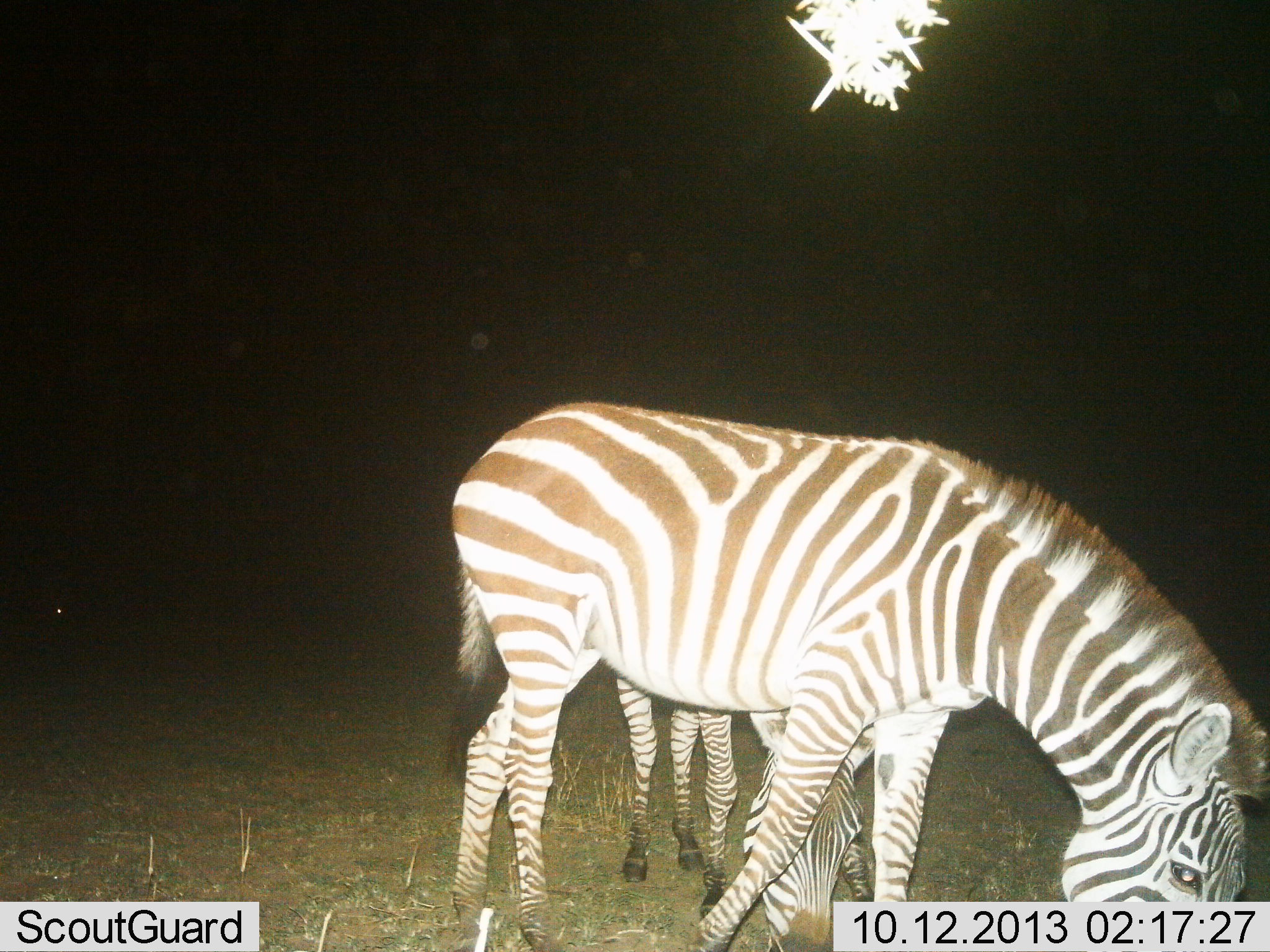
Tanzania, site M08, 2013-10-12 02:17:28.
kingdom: Animalia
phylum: Chordata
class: Mammalia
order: Perissodactyla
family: Equidae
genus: Equus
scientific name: Equus quagga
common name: plains zebra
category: zebra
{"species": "zebra (plains zebra) (Equus quagga)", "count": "2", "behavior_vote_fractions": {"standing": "20%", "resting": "0%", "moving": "0%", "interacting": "0%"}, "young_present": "50%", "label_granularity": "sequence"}